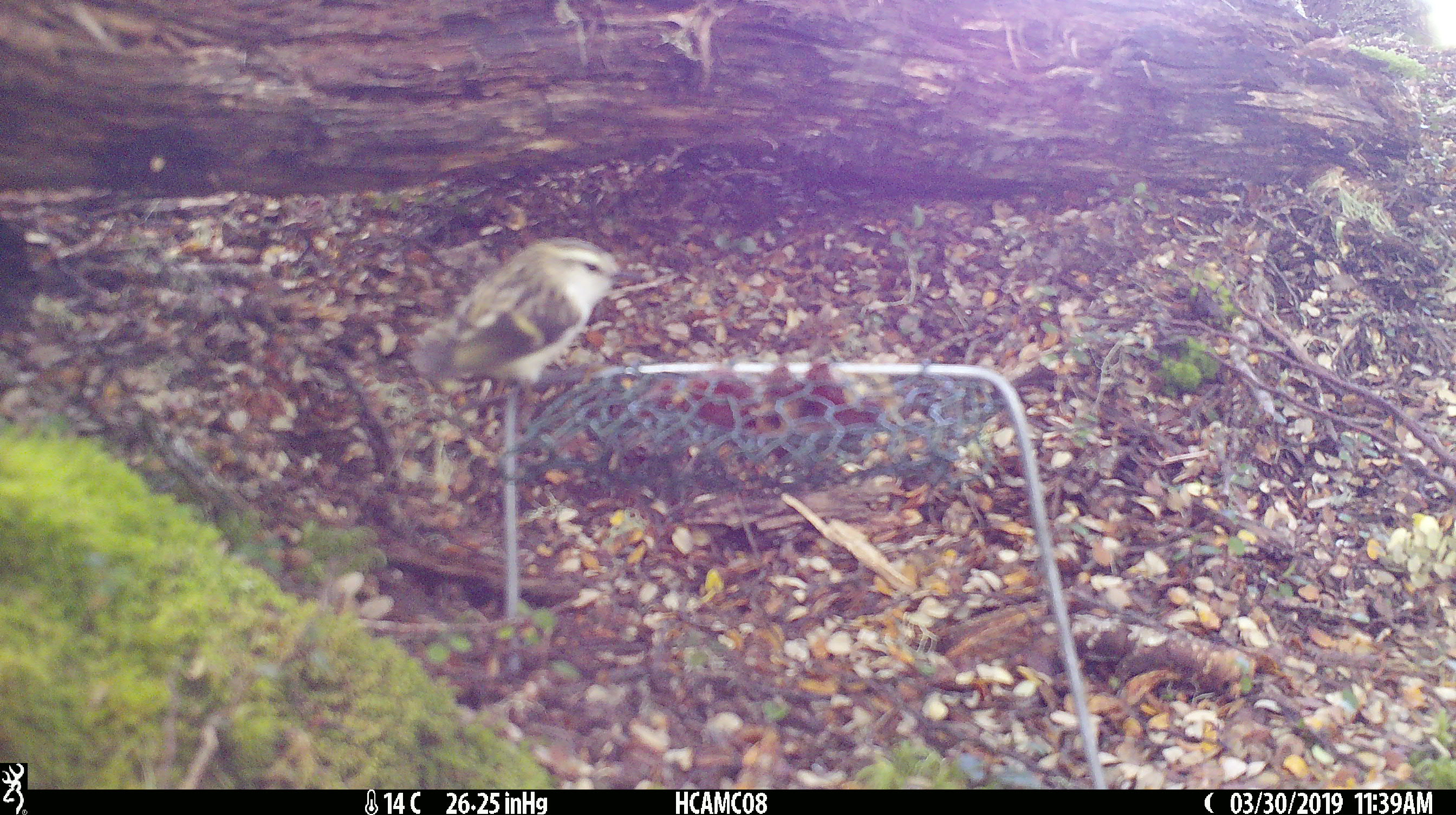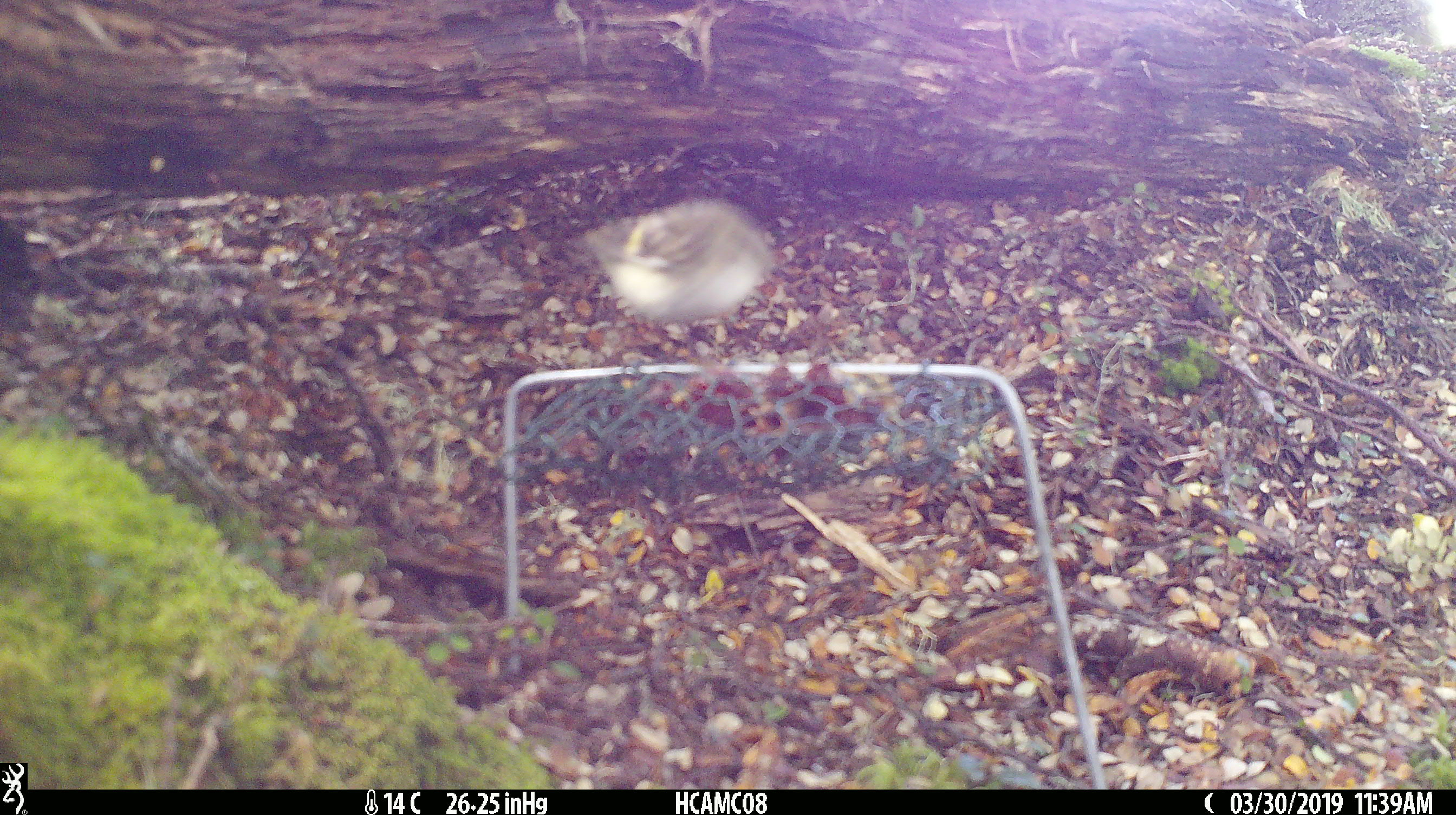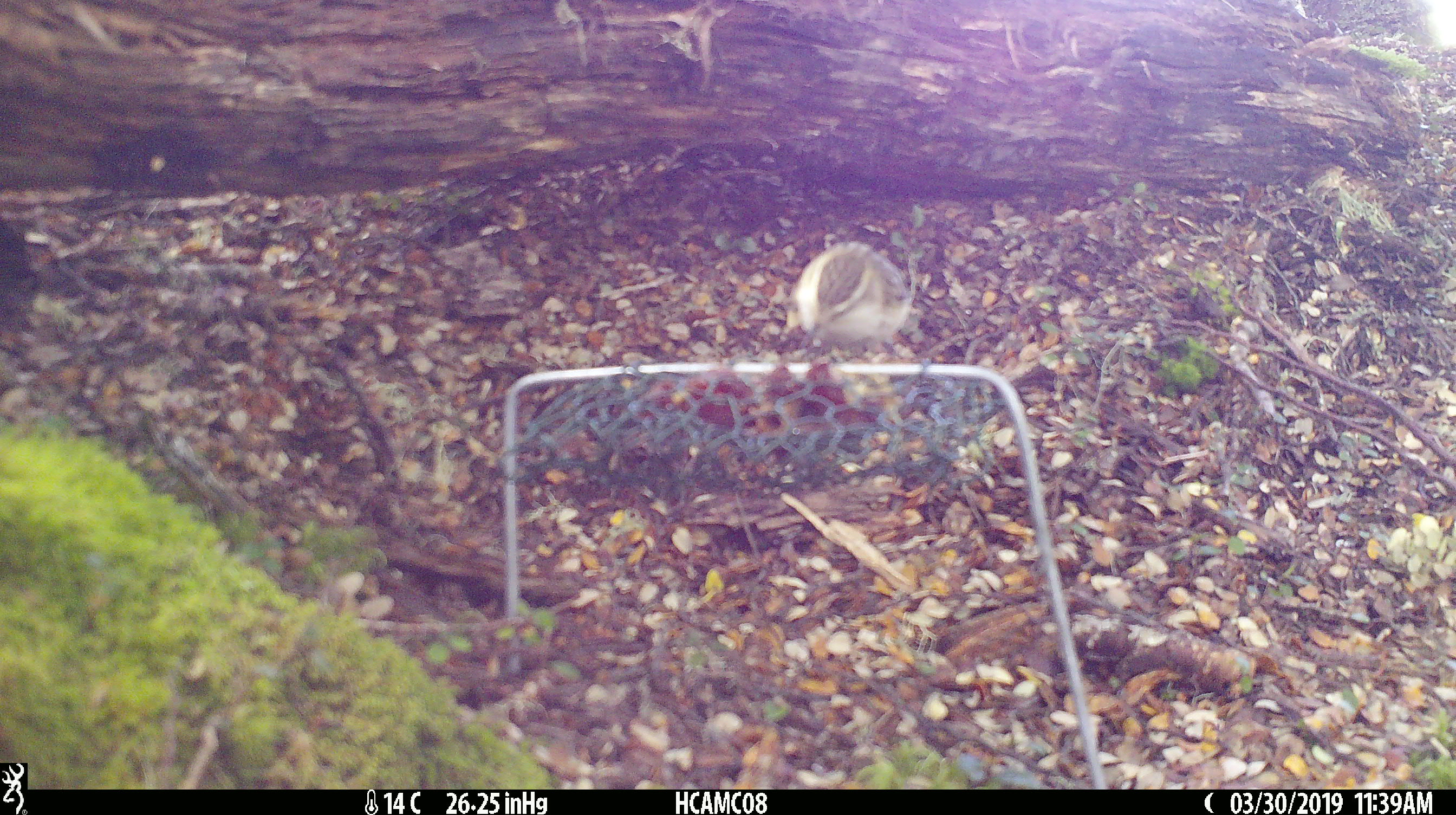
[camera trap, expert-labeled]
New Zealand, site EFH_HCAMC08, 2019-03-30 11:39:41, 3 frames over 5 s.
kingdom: Animalia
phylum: Chordata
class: Aves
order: Passeriformes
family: Acanthisittidae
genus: Acanthisitta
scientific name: Acanthisitta chloris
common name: rifleman